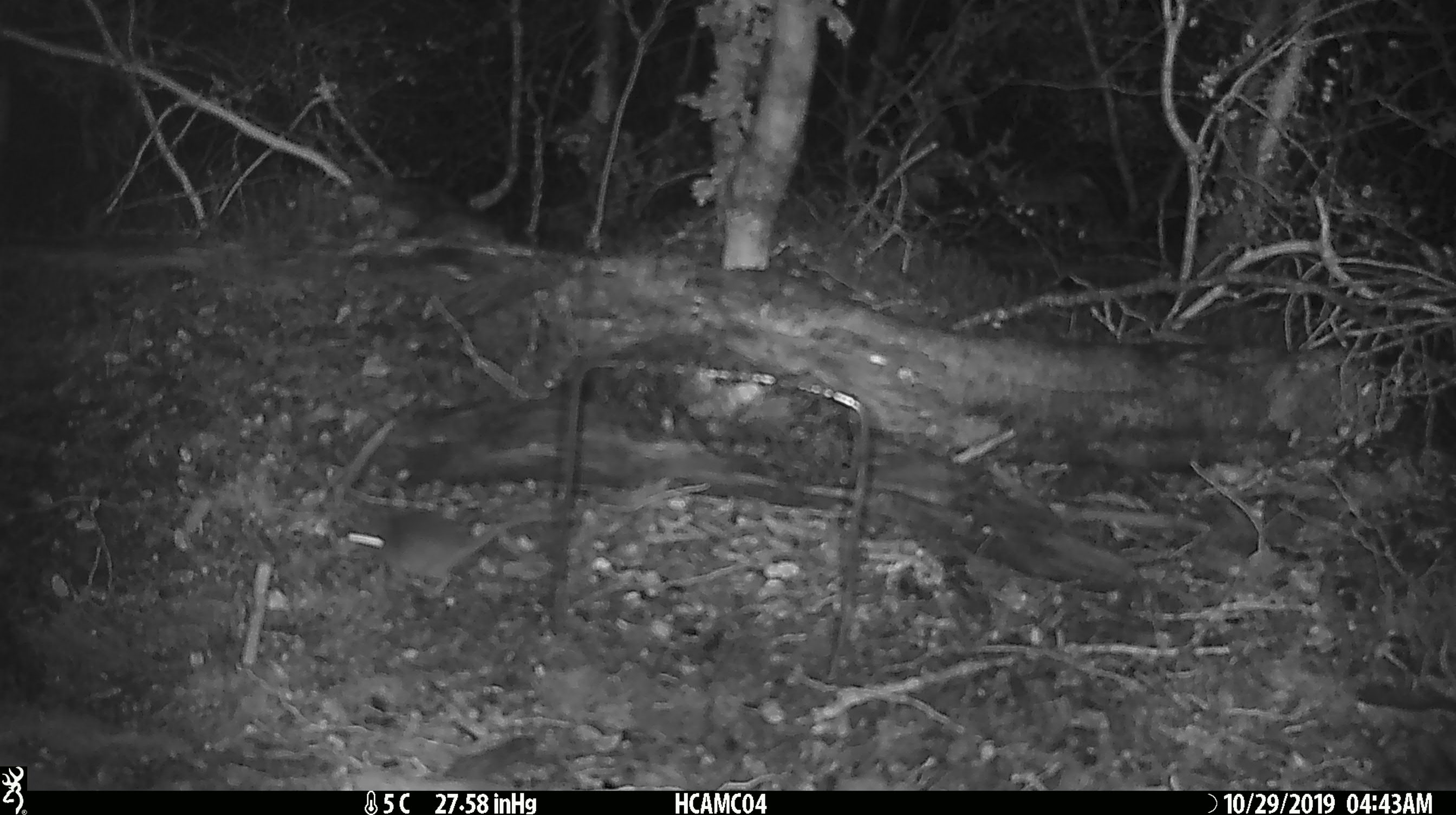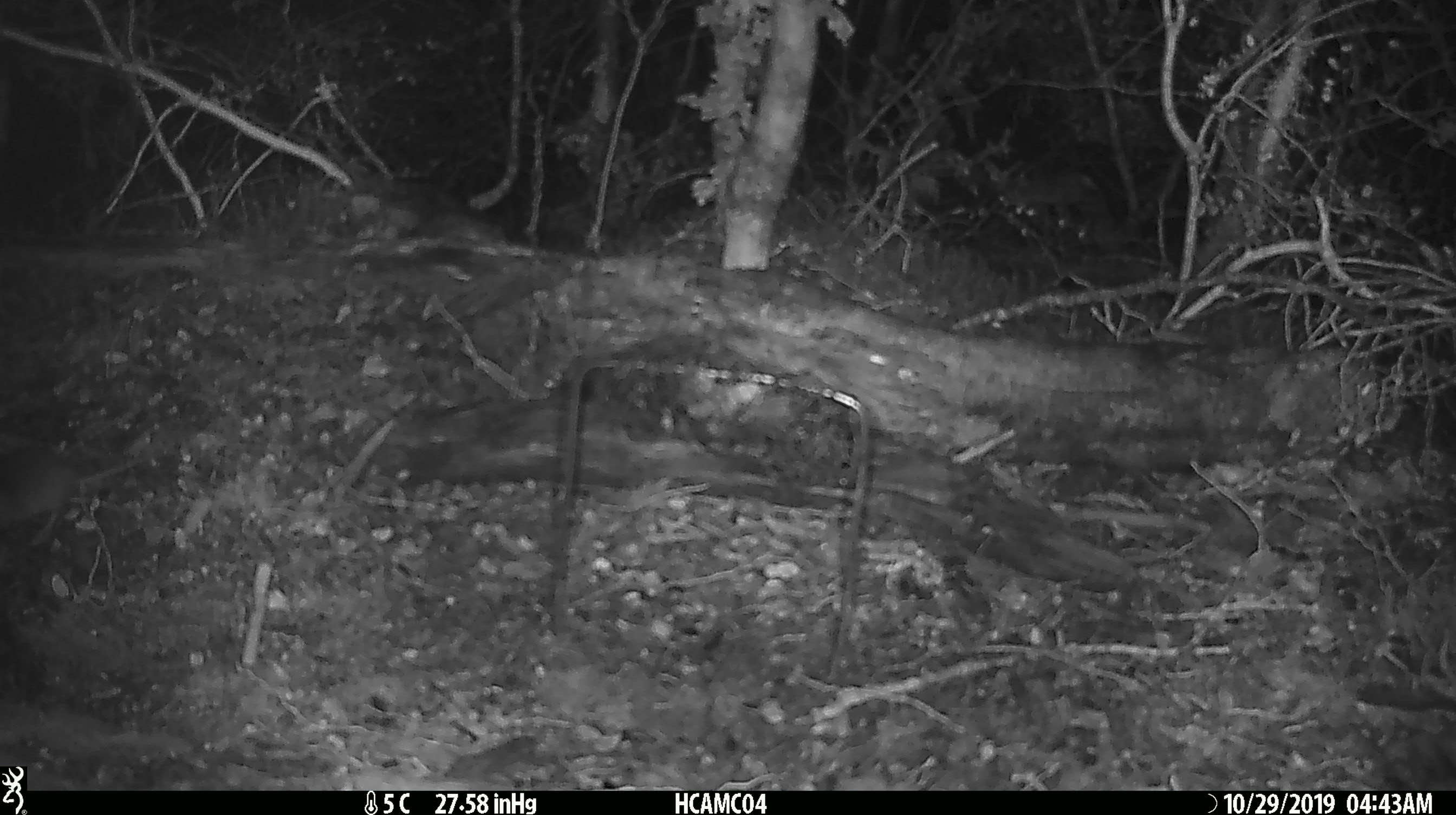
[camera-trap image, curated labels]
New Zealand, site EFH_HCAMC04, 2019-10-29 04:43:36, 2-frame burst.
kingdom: Animalia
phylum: Chordata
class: Mammalia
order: Rodentia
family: Muridae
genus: Mus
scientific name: Mus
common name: mouse